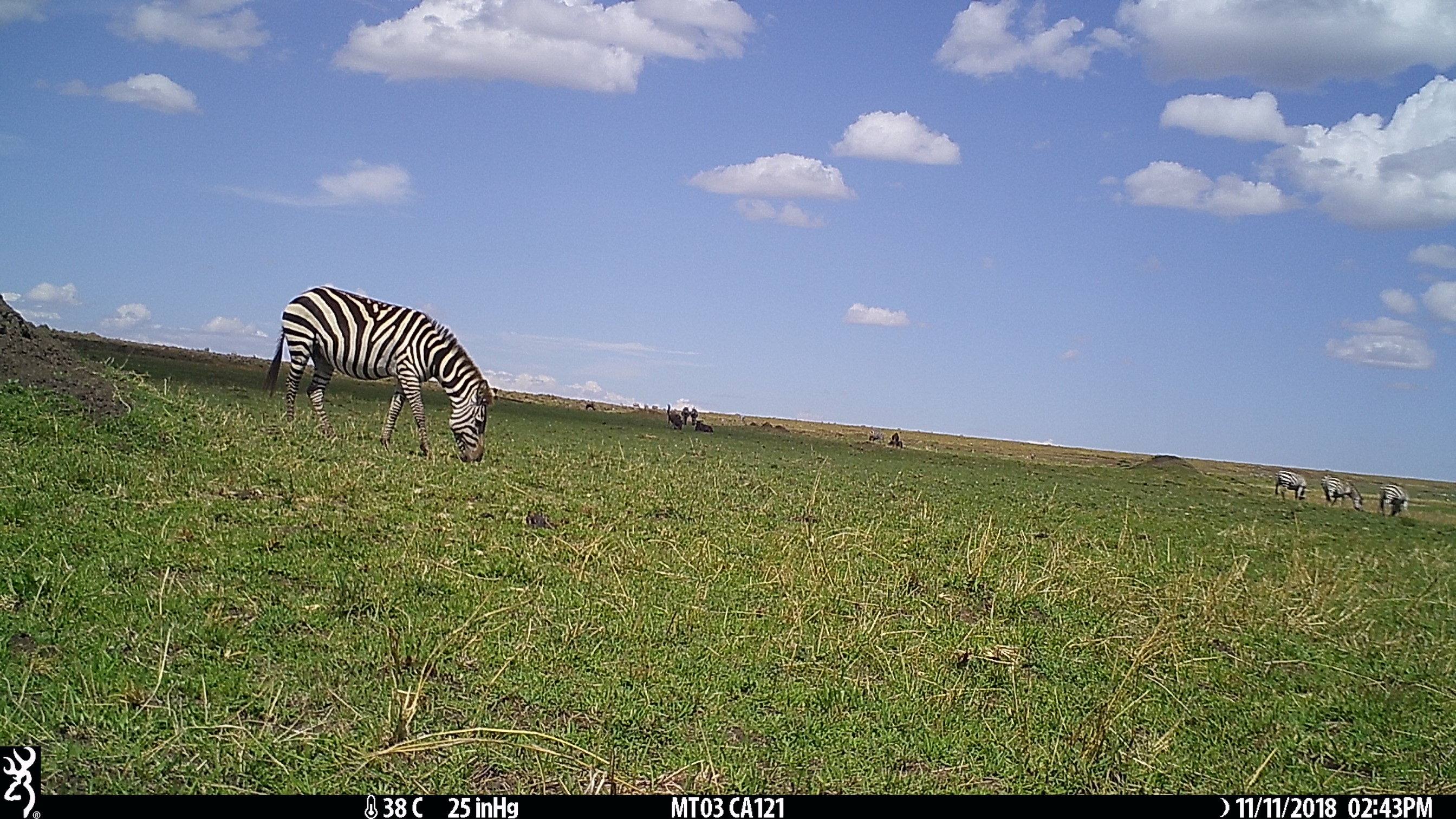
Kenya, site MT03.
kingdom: Animalia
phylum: Chordata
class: Mammalia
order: Perissodactyla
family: Equidae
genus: Equus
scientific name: Equus quagga burchellii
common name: burchell's zebra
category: zebra